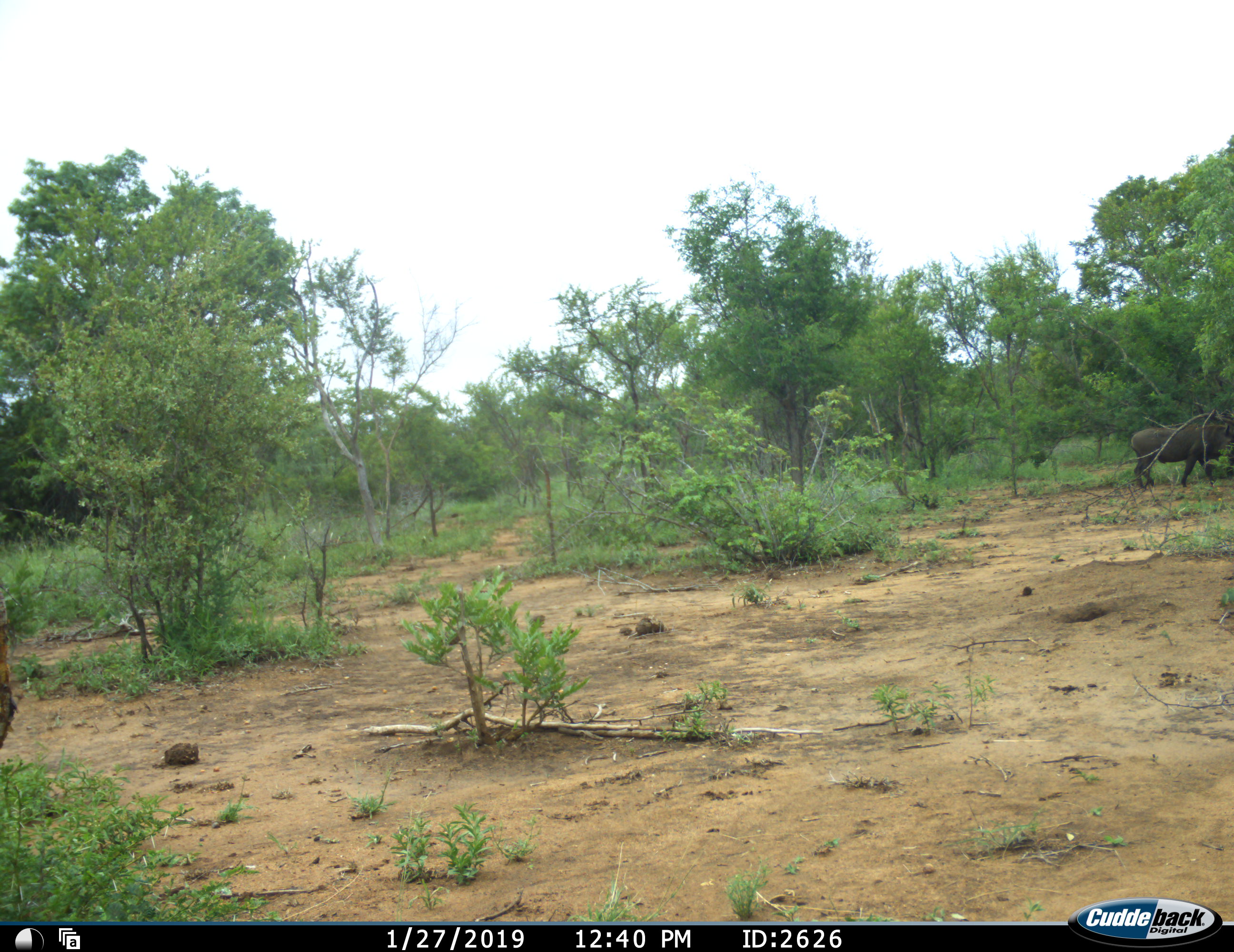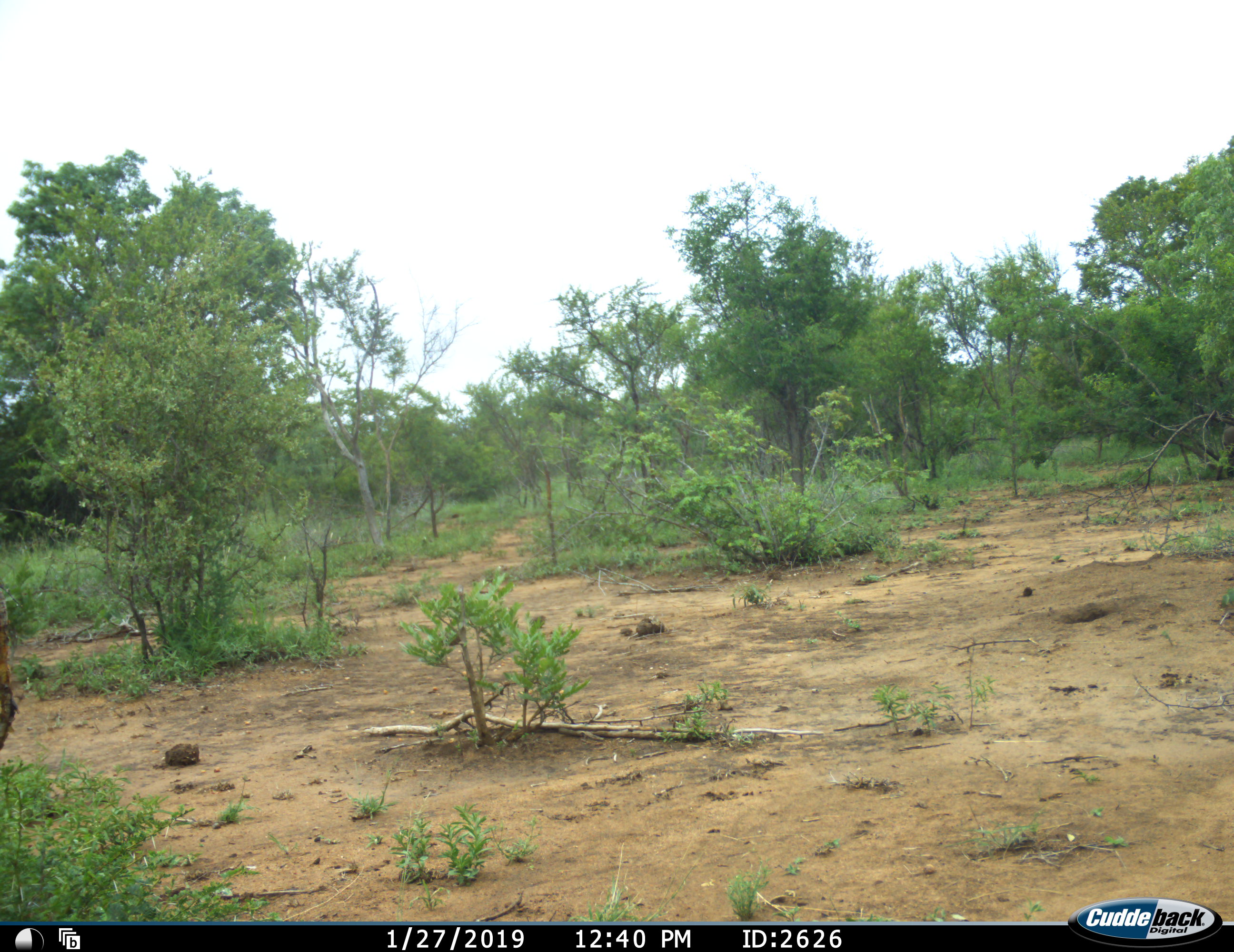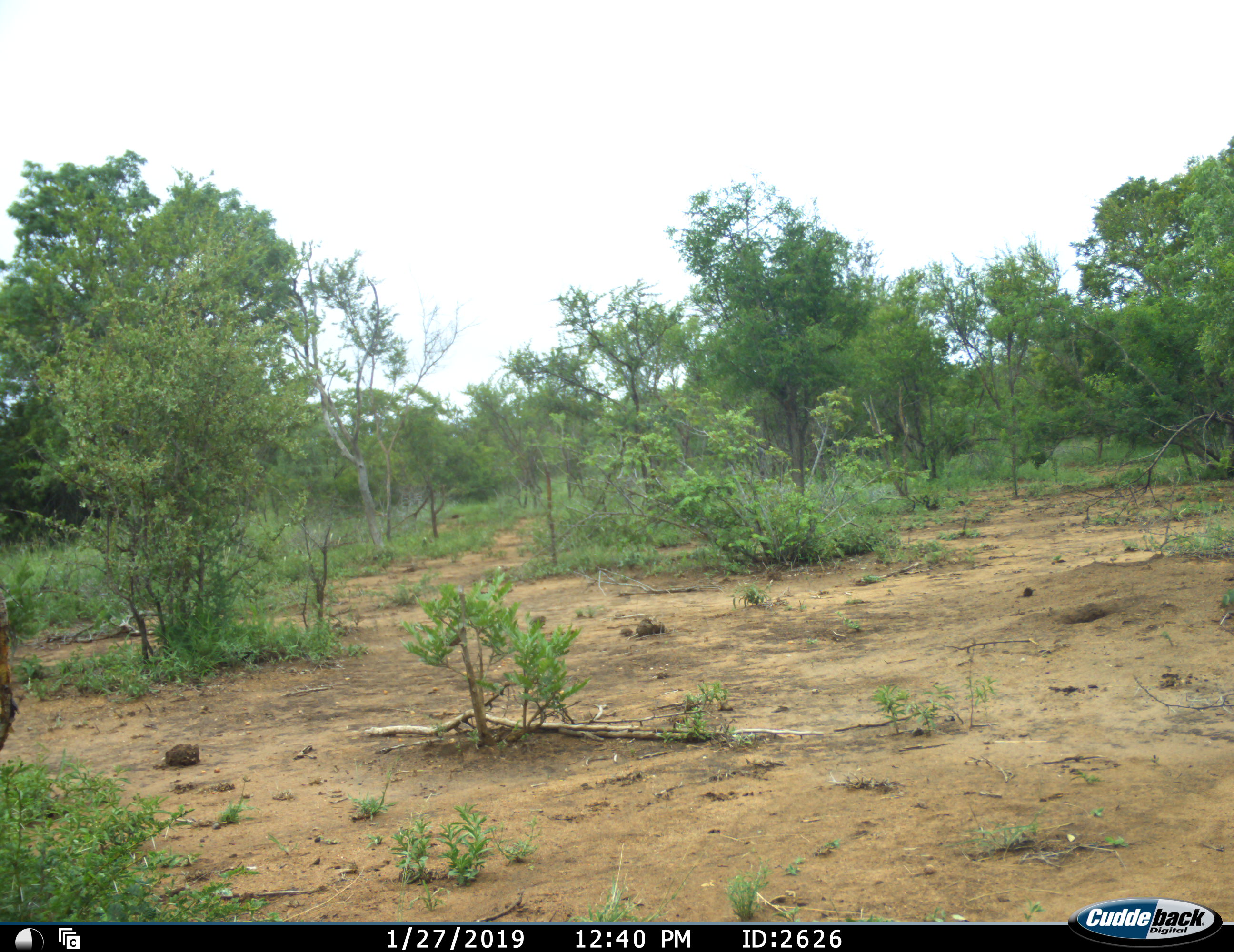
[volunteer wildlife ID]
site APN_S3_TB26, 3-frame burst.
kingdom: Animalia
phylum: Chordata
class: Mammalia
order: Artiodactyla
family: Bovidae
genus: Syncerus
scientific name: Syncerus caffer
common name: african buffalo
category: buffalo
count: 1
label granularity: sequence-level